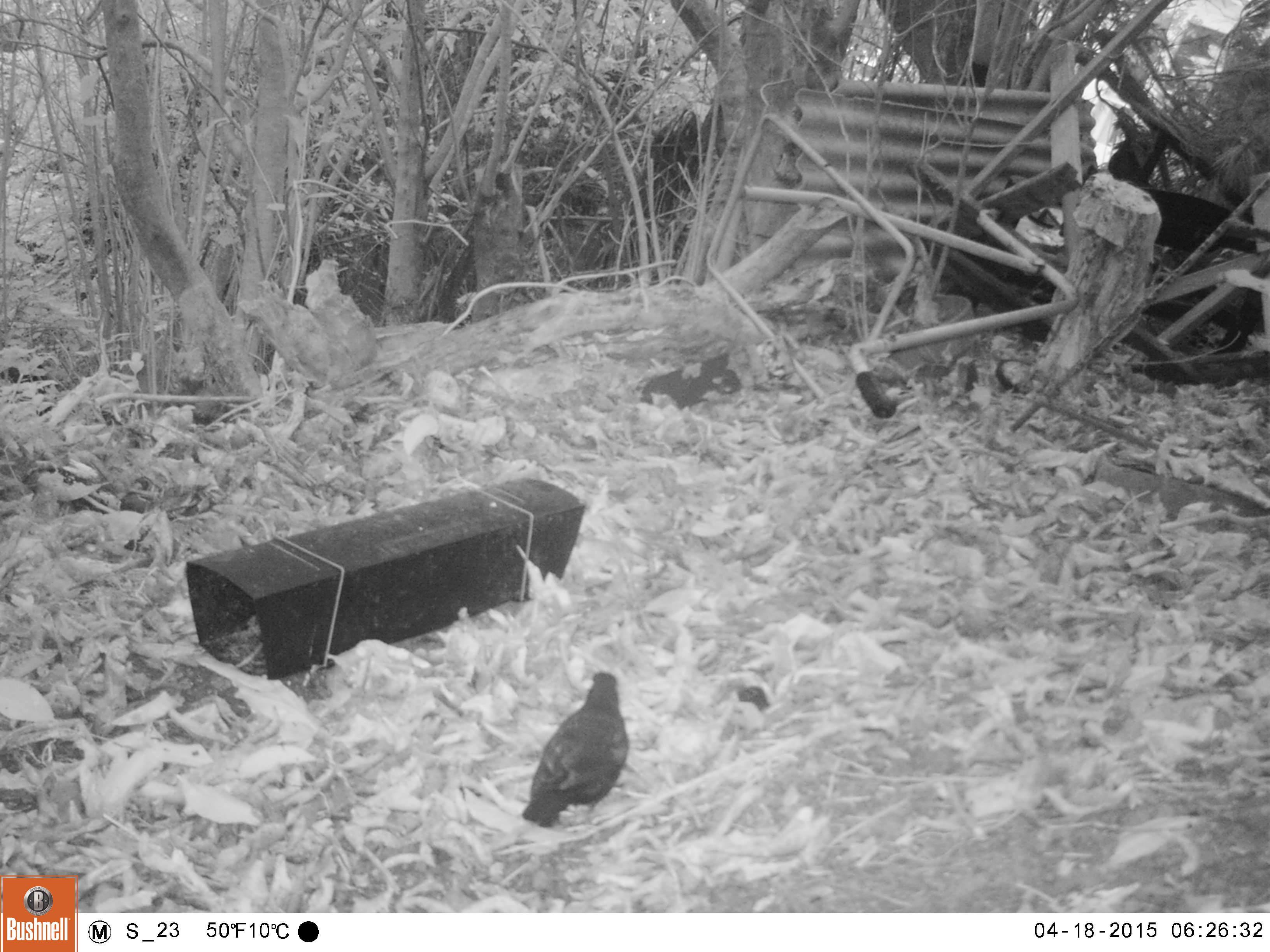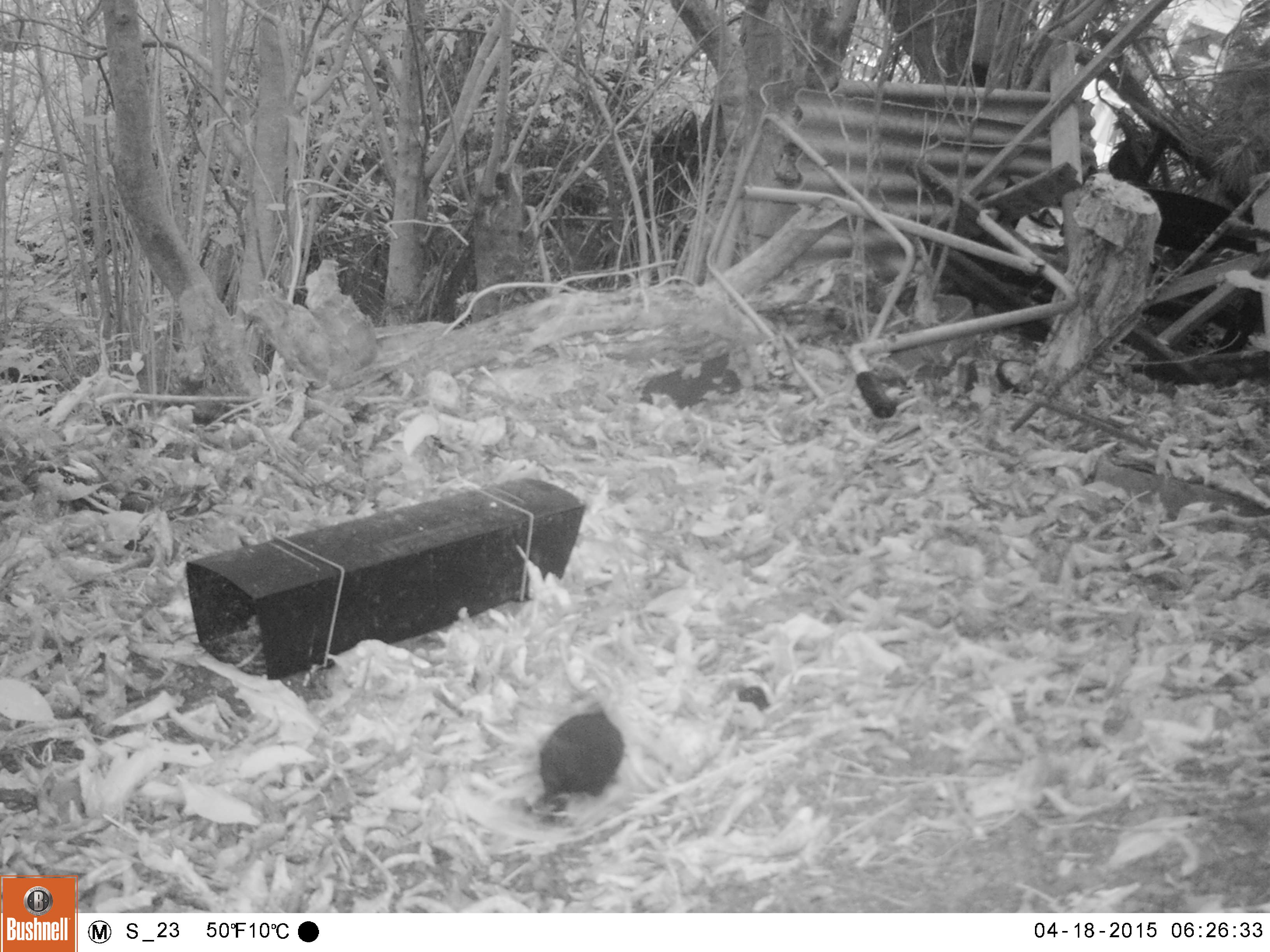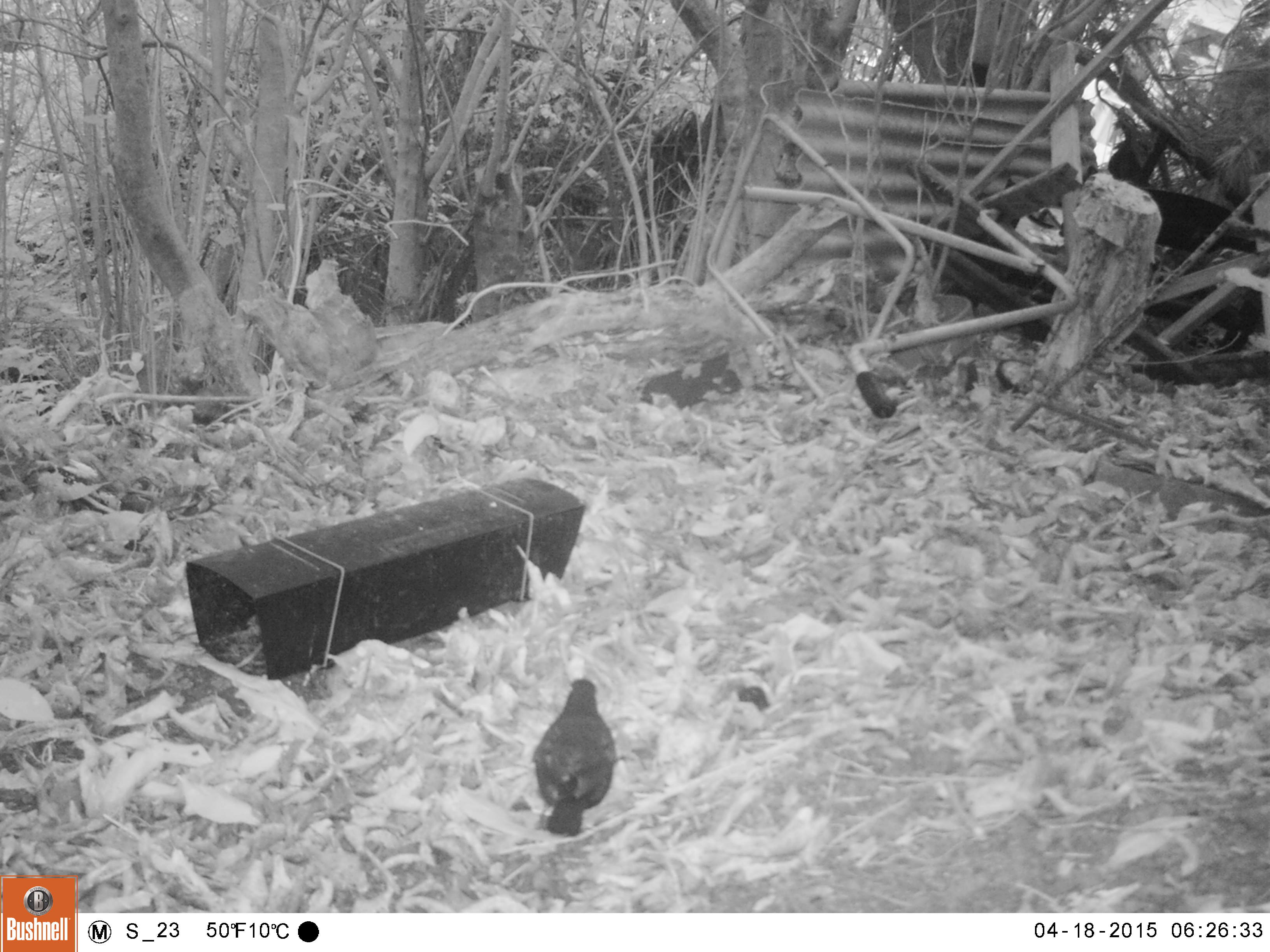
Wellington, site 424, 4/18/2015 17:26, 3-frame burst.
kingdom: Animalia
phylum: Chordata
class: Aves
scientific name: Aves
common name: bird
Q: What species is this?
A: Bird (Aves).